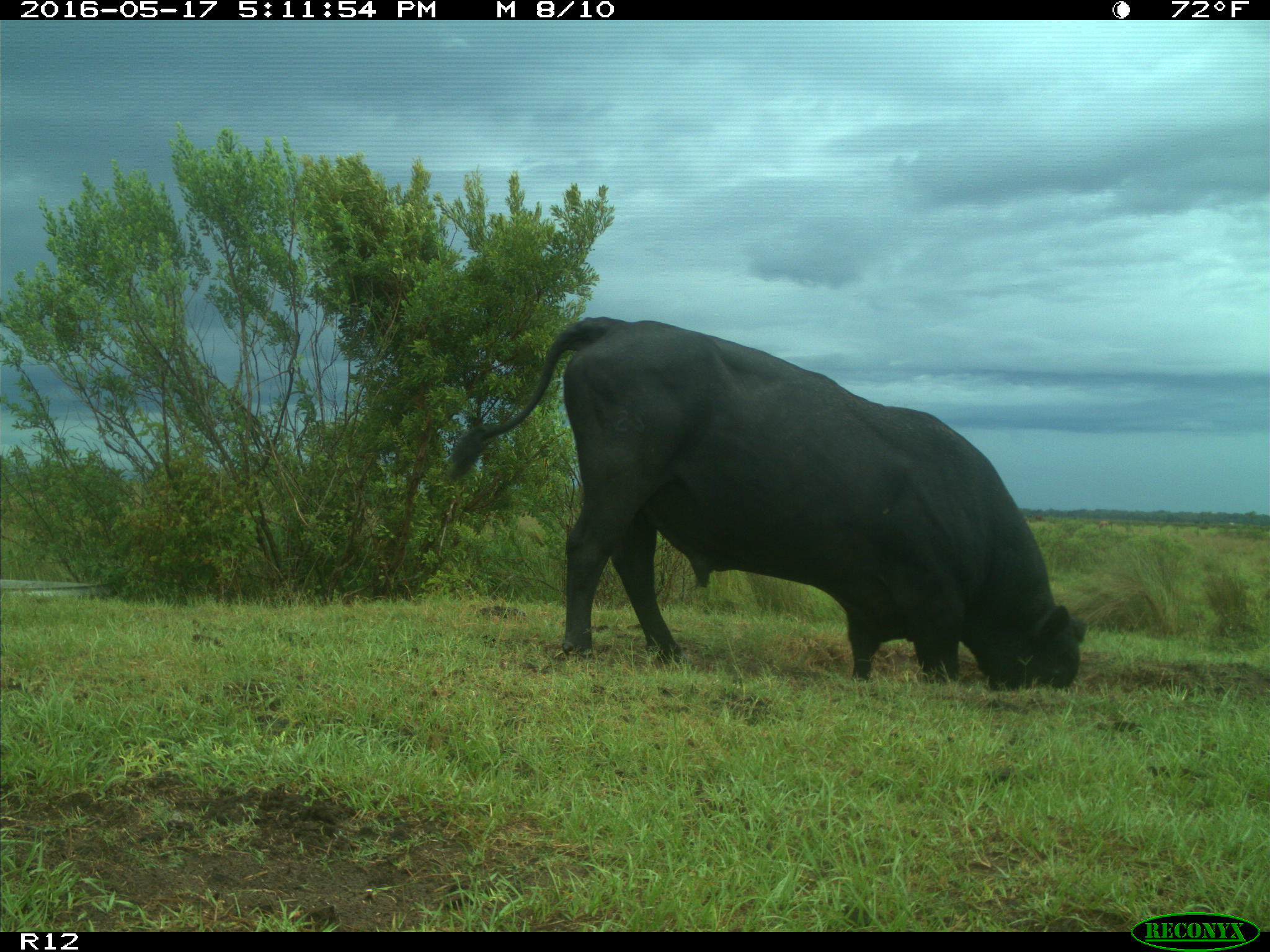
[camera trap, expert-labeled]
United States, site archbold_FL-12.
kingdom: Animalia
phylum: Chordata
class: Mammalia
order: Artiodactyla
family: Bovidae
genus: Bos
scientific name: Bos taurus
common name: domestic cow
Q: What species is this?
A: Bos taurus (domestic cow).